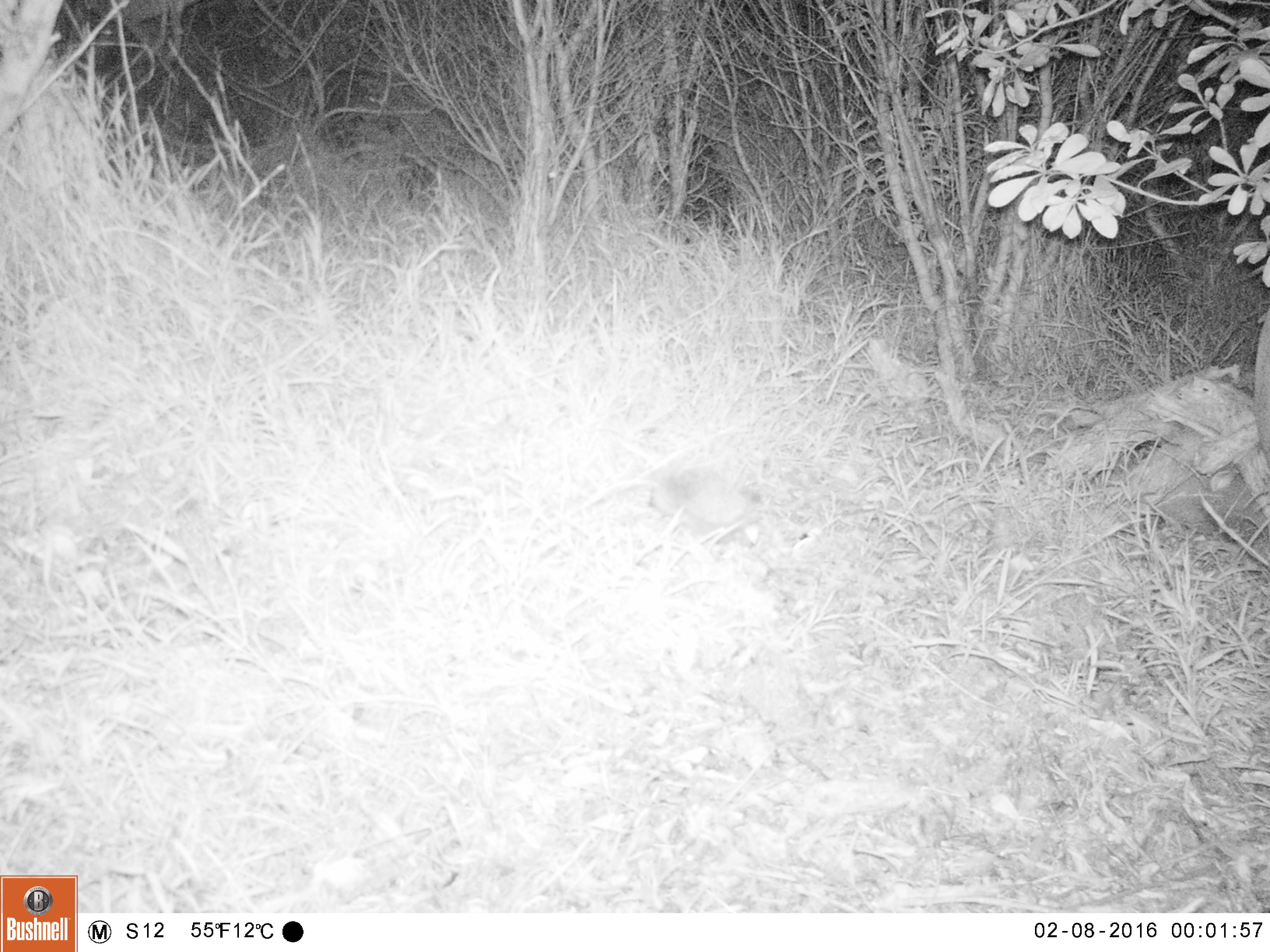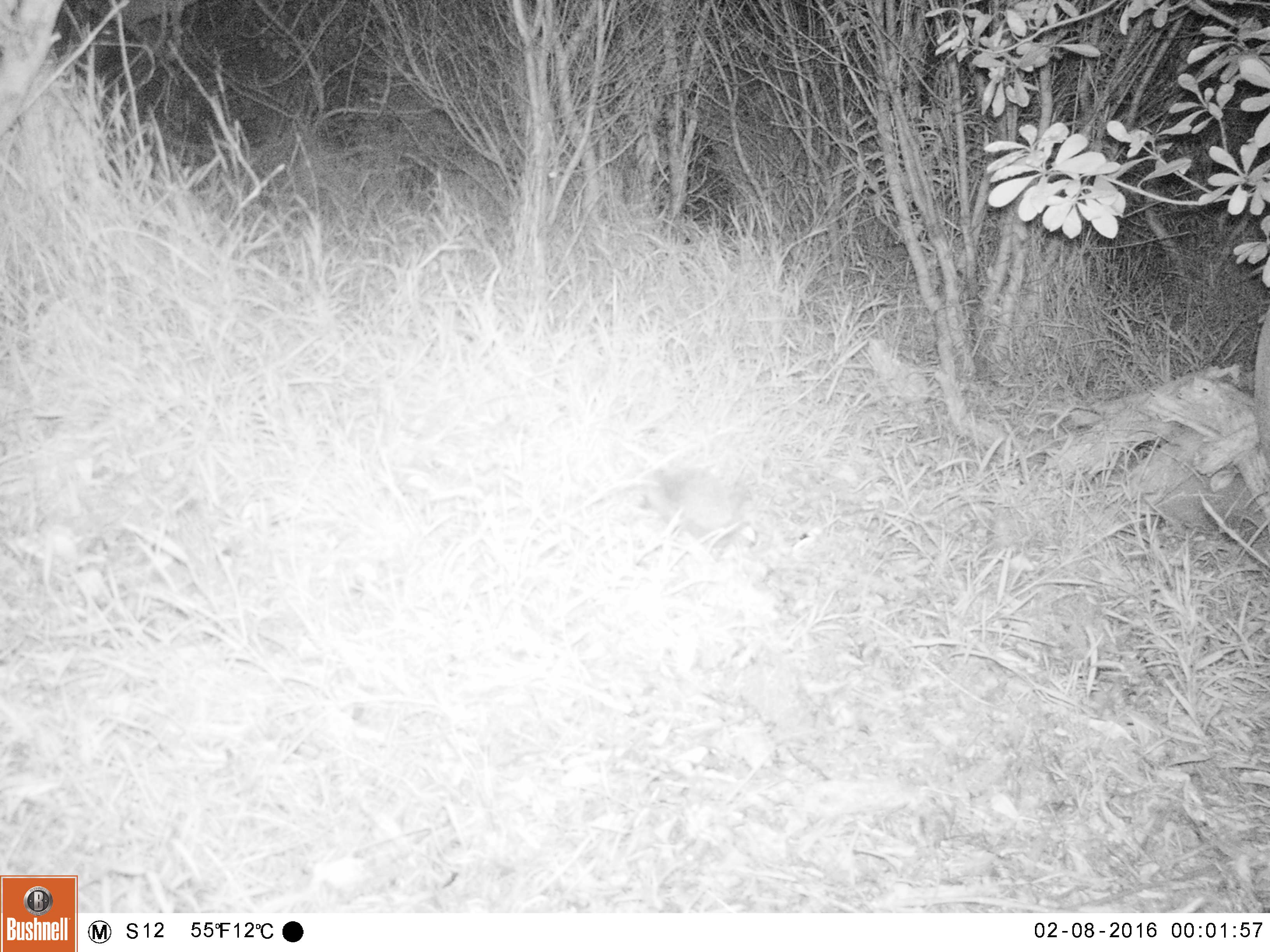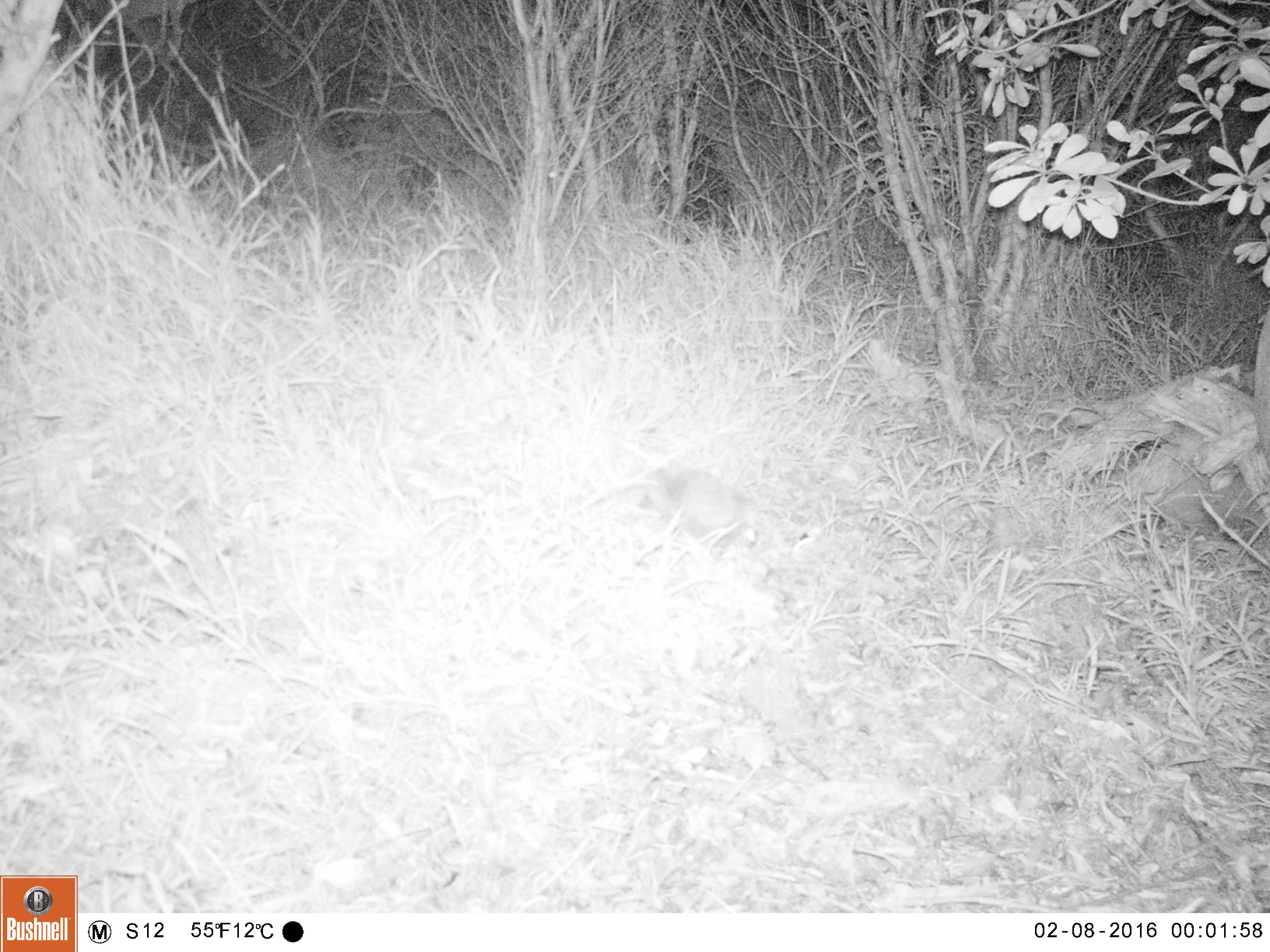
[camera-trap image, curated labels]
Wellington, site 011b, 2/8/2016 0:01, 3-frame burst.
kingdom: Animalia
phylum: Chordata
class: Mammalia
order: Eulipotyphla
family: Erinaceidae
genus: Erinaceus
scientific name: Erinaceus europaeus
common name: hedgehog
Hedgehog (Erinaceus europaeus).